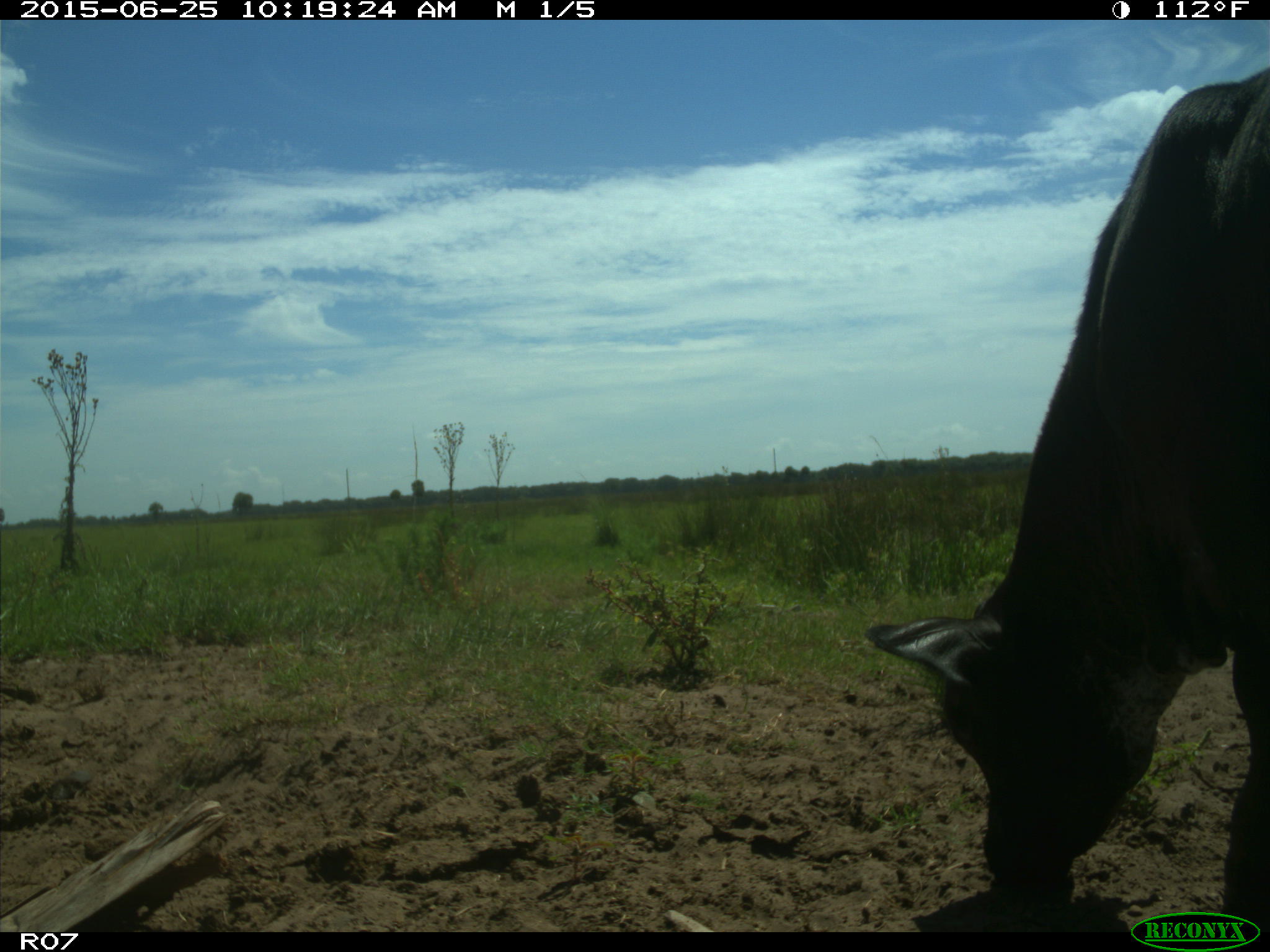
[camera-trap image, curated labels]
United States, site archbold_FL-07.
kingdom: Animalia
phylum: Chordata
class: Mammalia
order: Artiodactyla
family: Bovidae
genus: Bos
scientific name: Bos taurus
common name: domestic cow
Bos taurus (domestic cow).